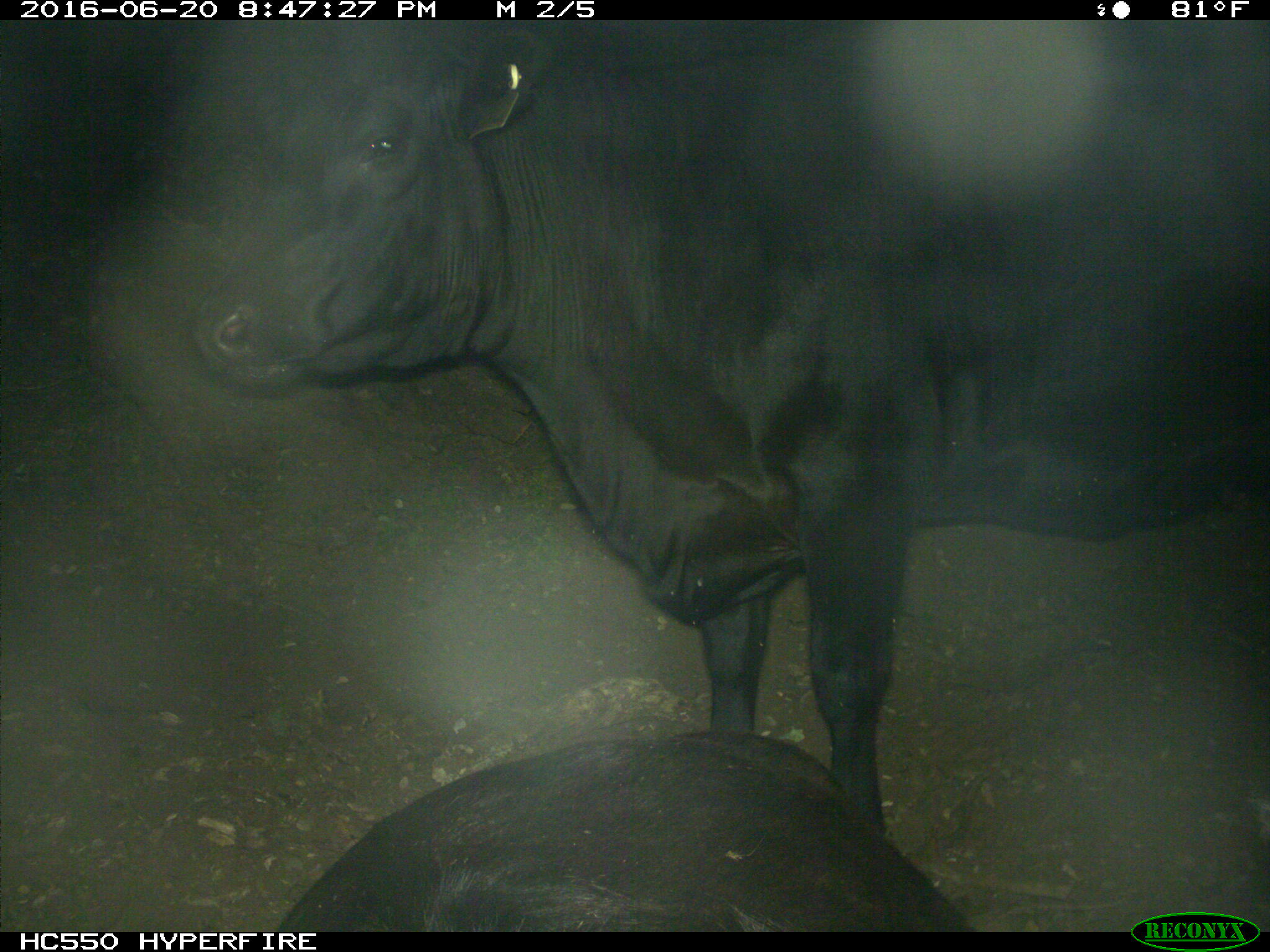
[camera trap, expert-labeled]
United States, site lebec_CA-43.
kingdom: Animalia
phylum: Chordata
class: Mammalia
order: Artiodactyla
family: Bovidae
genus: Bos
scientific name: Bos taurus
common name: domestic cow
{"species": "Bos taurus (domestic cow)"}